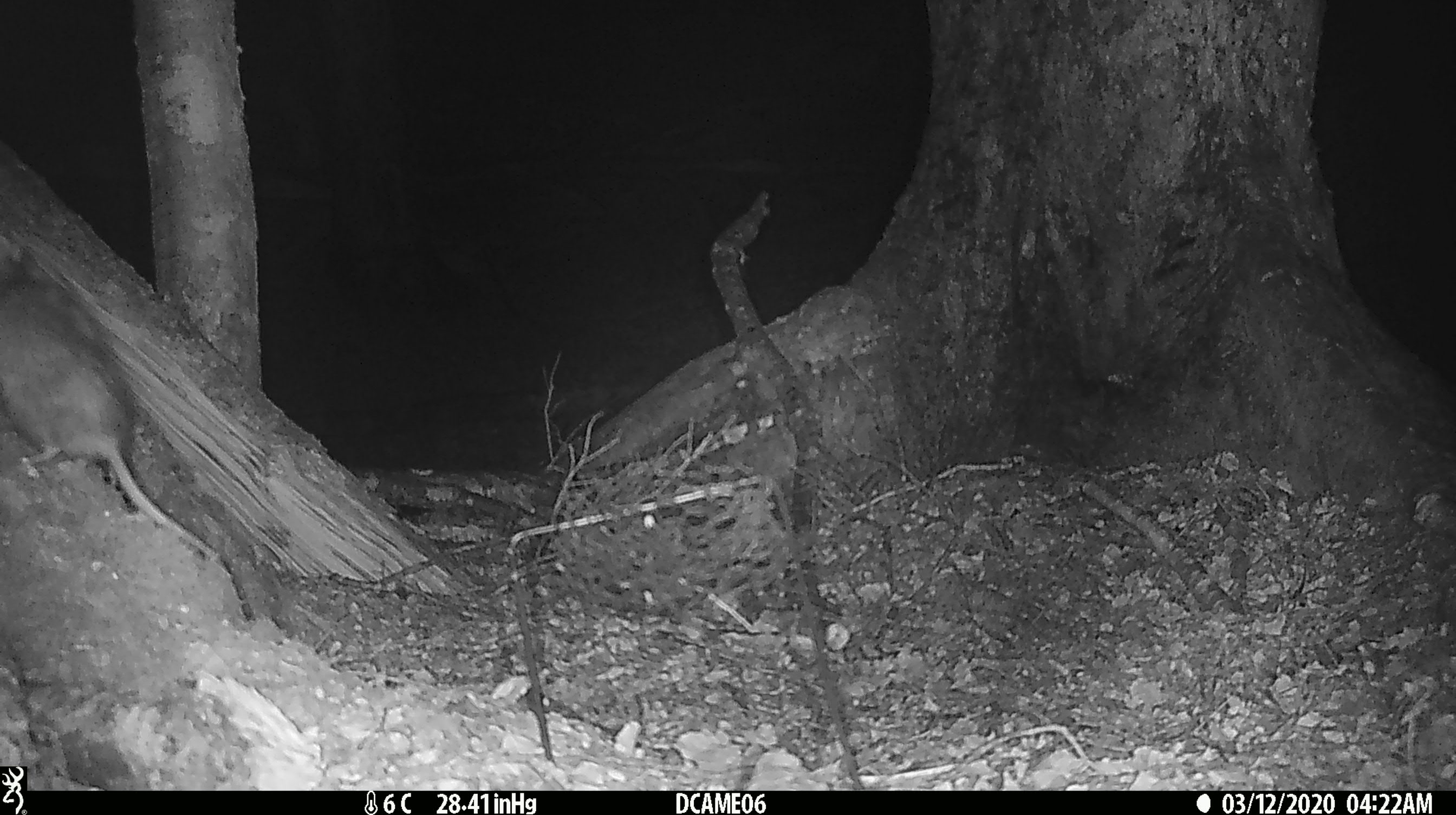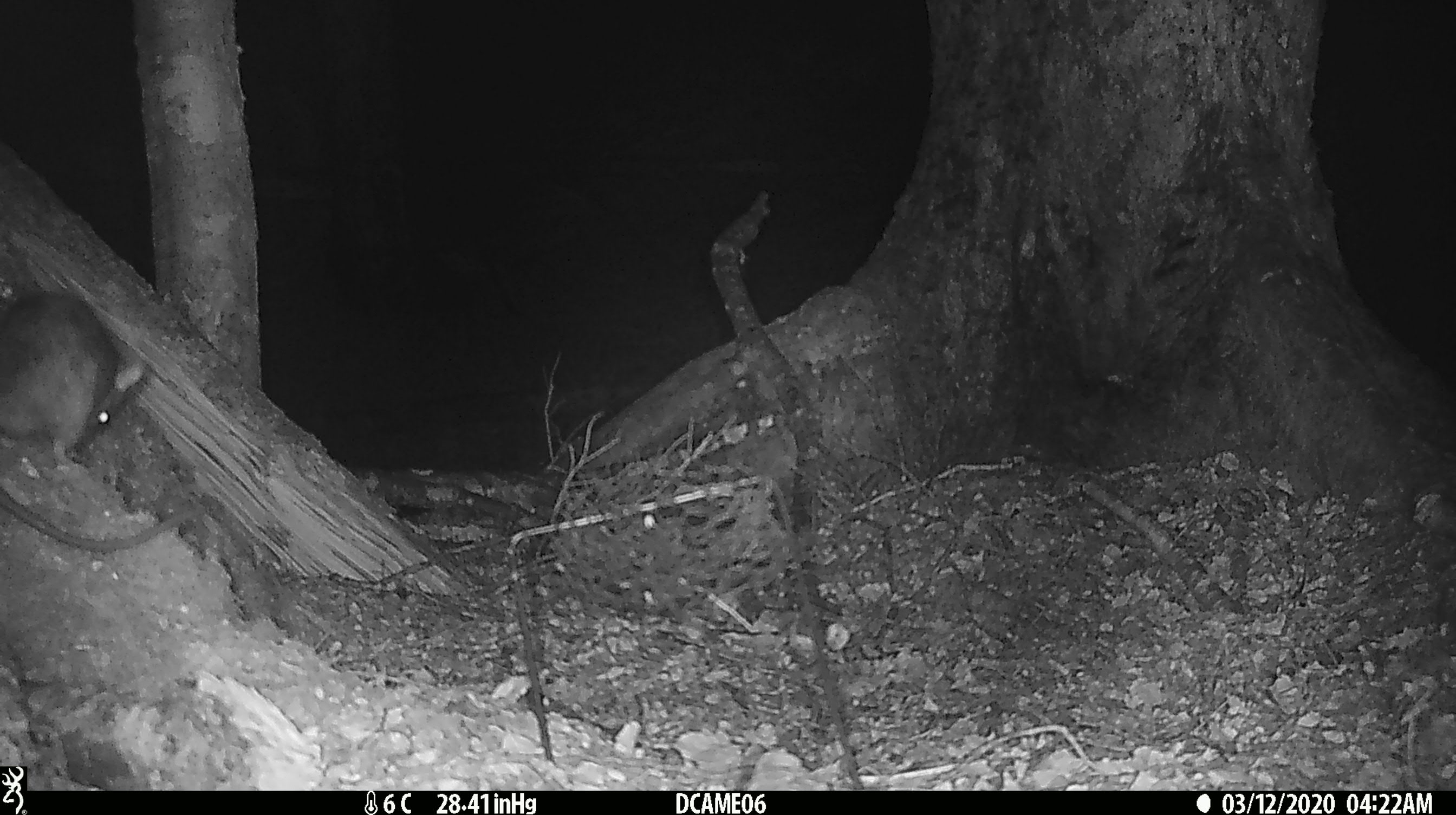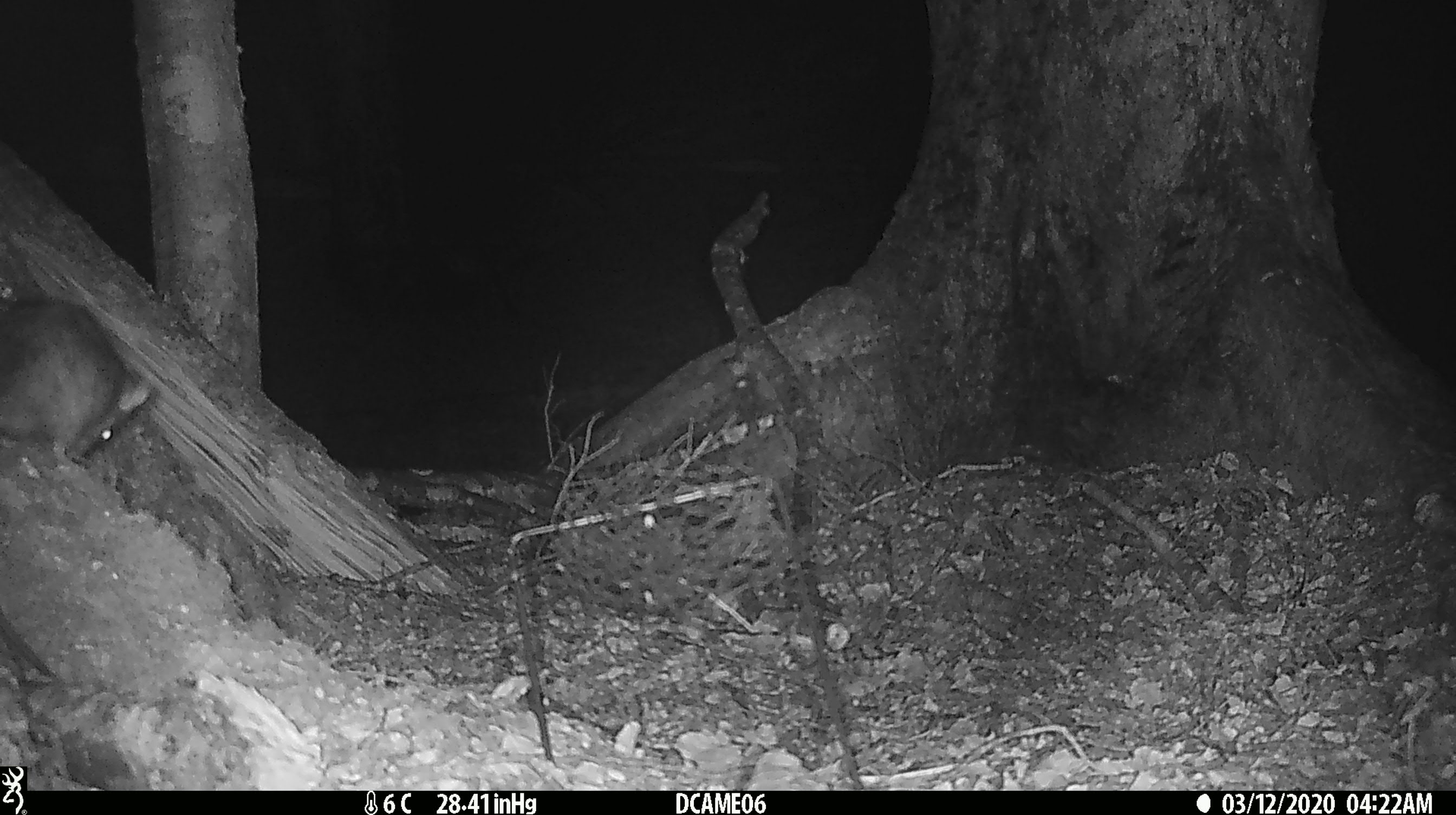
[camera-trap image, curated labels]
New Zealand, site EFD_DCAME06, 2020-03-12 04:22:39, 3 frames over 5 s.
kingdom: Animalia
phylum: Chordata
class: Mammalia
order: Rodentia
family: Muridae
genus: Rattus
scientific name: Rattus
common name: rat